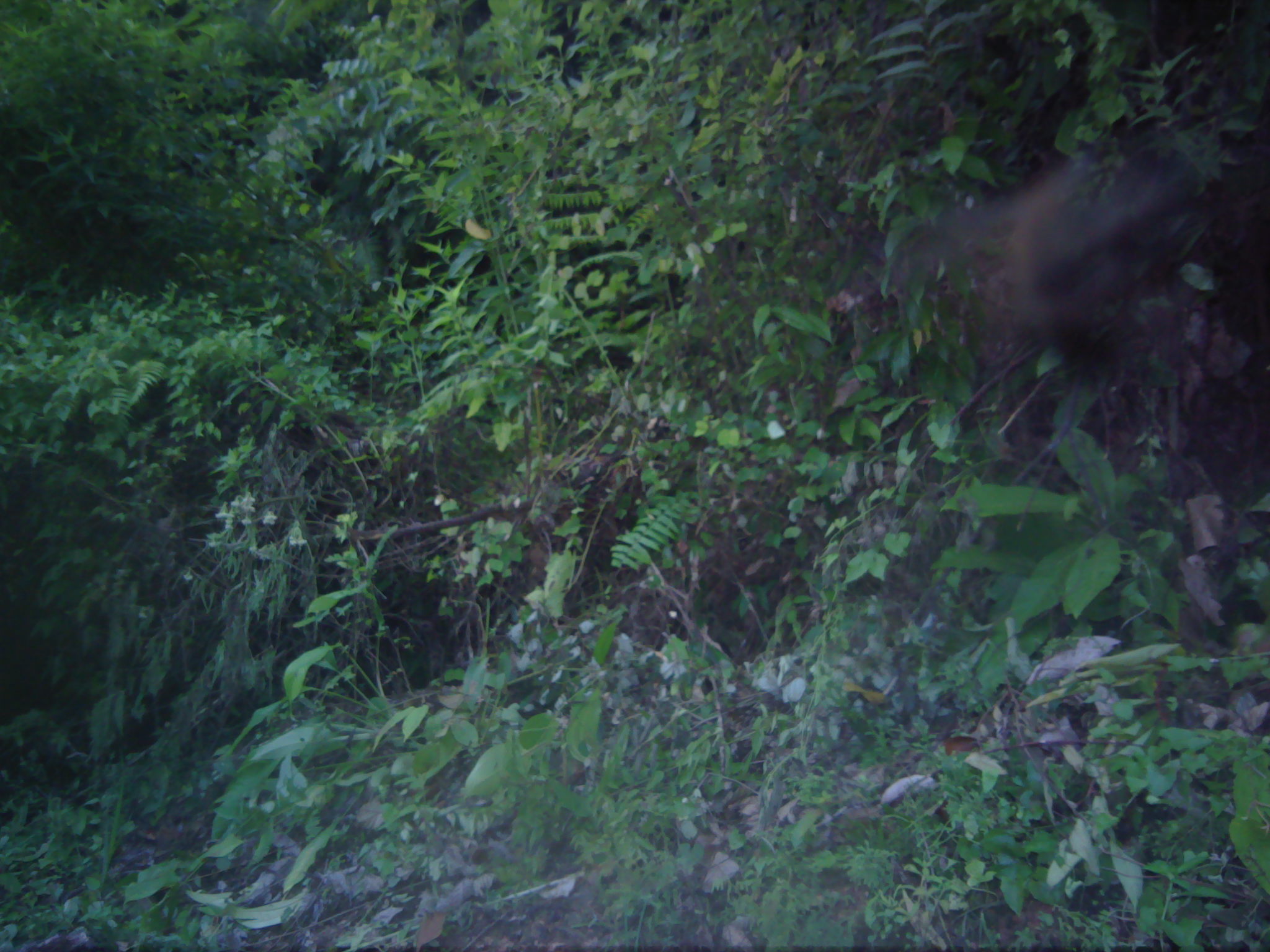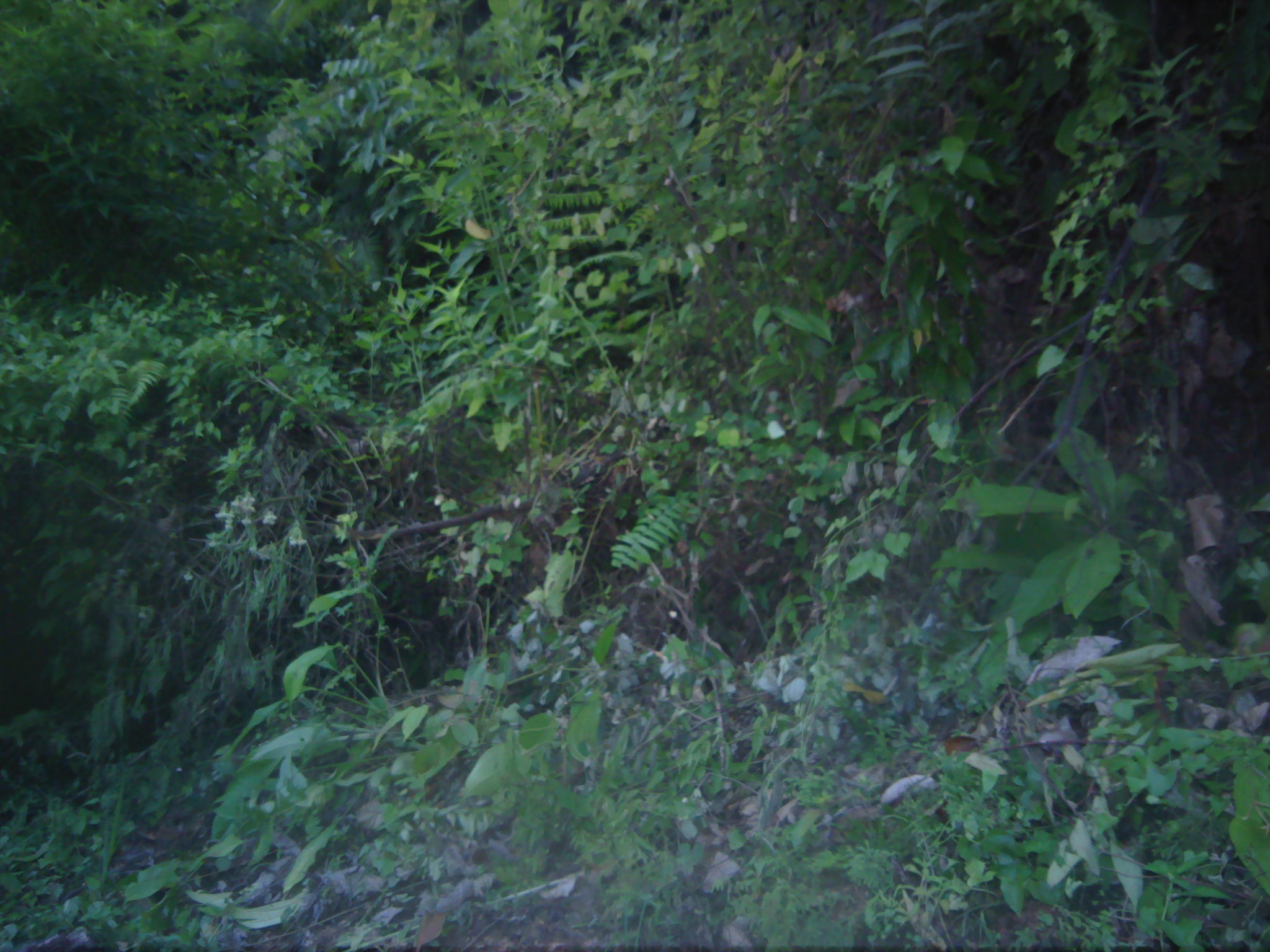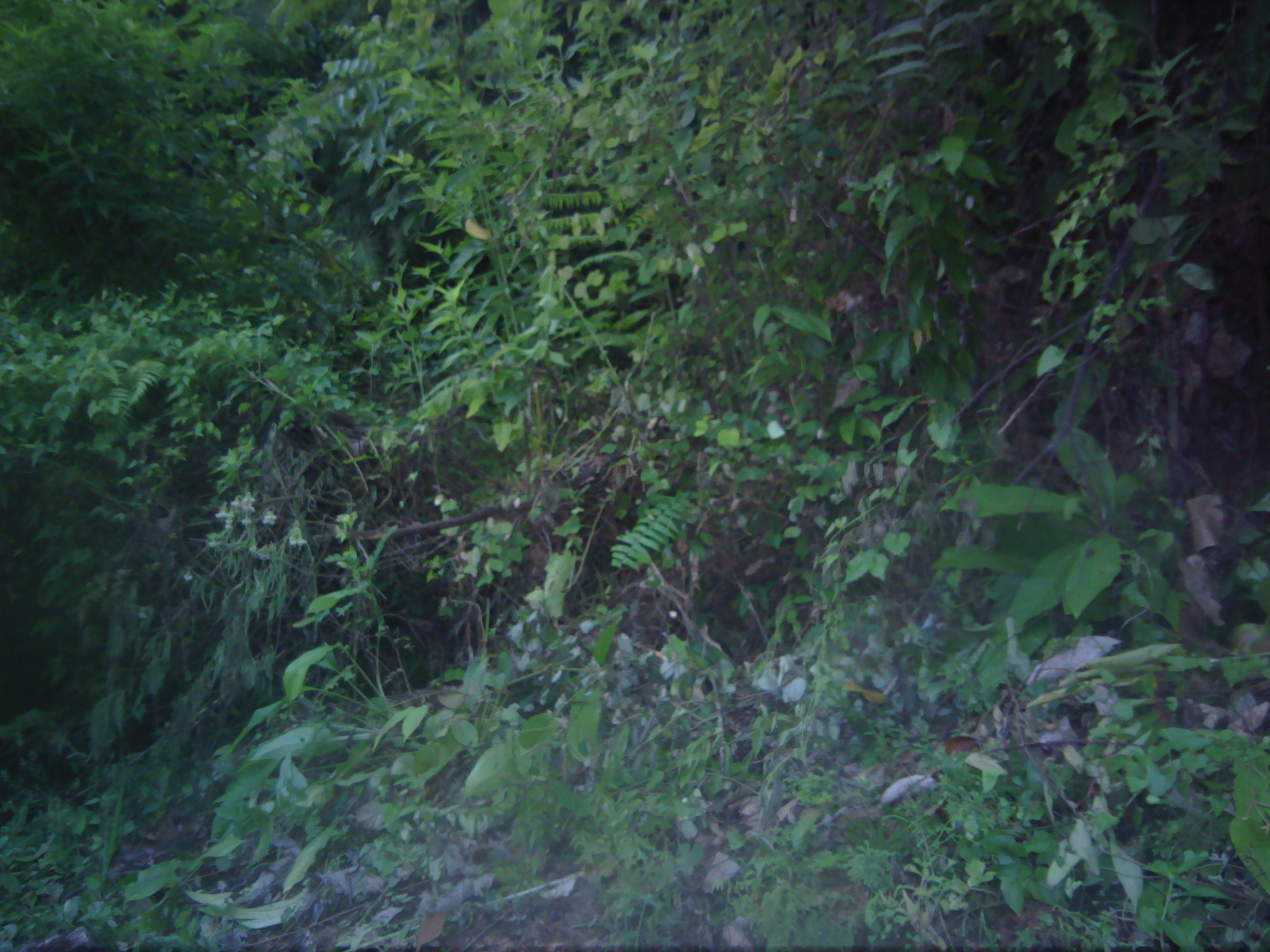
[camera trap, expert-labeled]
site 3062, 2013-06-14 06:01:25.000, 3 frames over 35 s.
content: unidentified animal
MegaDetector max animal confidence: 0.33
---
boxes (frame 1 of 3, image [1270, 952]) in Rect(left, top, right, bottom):
unidentifiable: Rect(897, 147, 1195, 365)